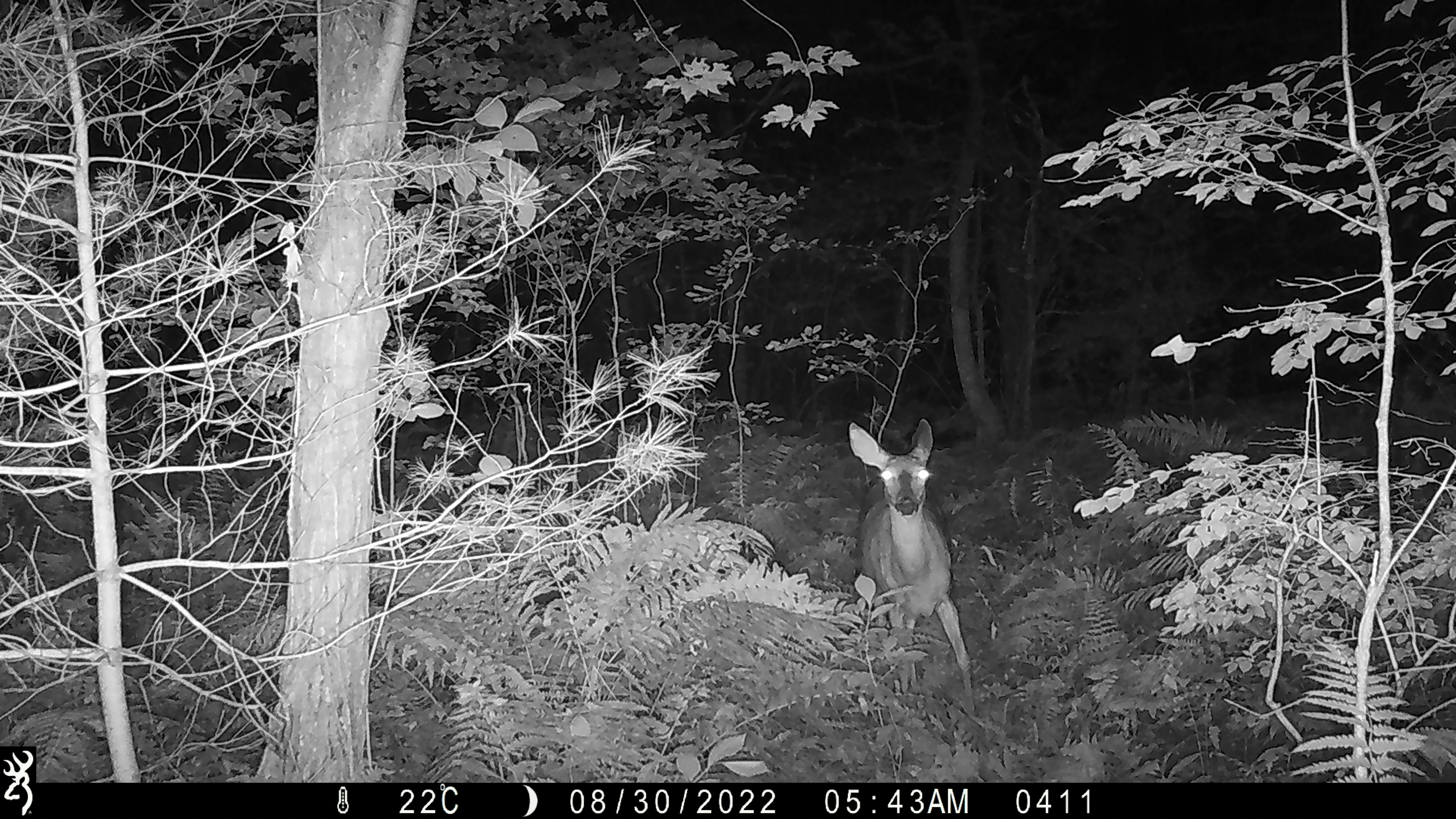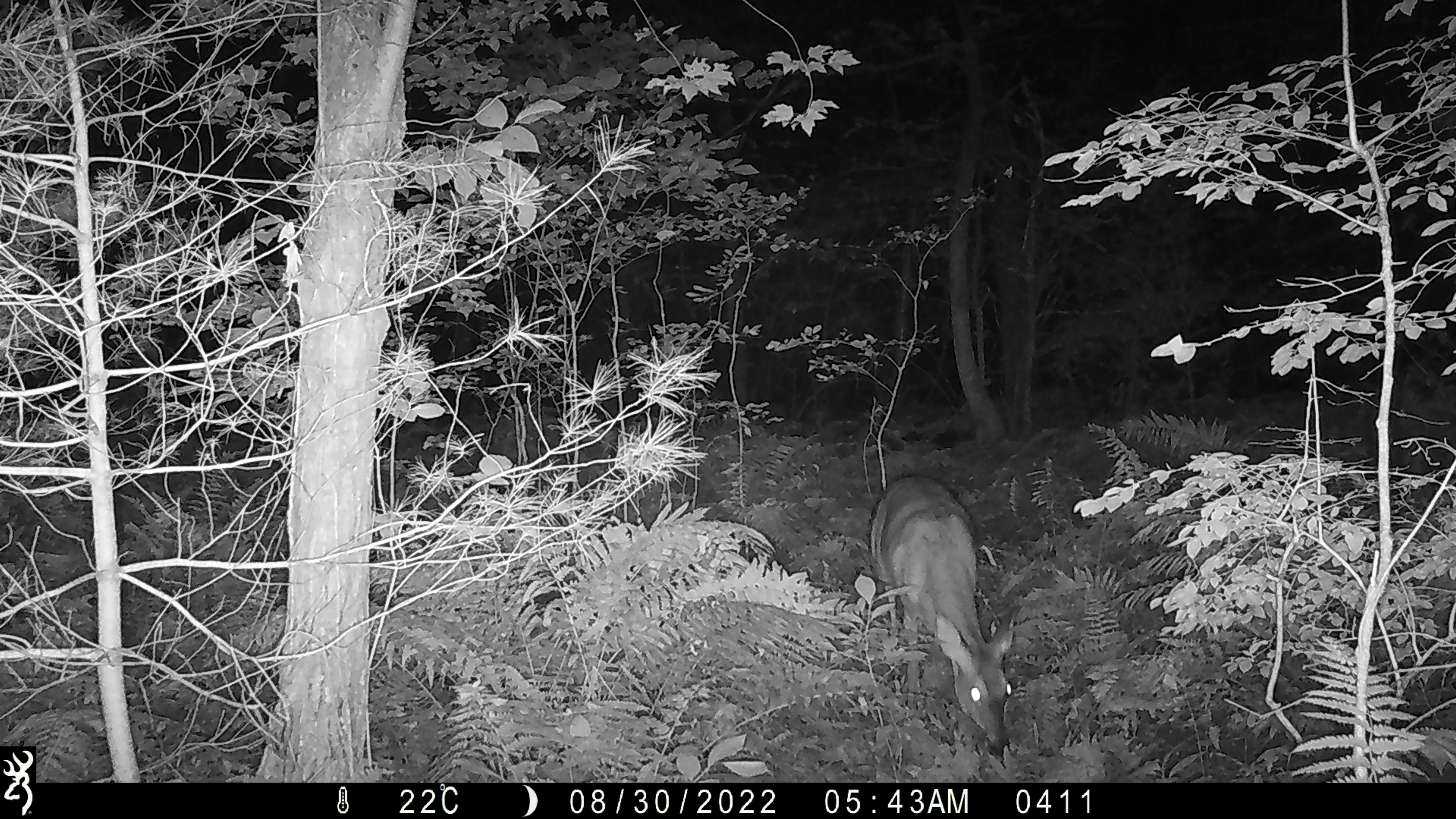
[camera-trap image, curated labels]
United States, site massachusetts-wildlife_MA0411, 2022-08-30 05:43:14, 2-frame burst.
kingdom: Animalia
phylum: Chordata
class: Mammalia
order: Artiodactyla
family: Cervidae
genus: Odocoileus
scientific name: Odocoileus virginianus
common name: white-tailed deer